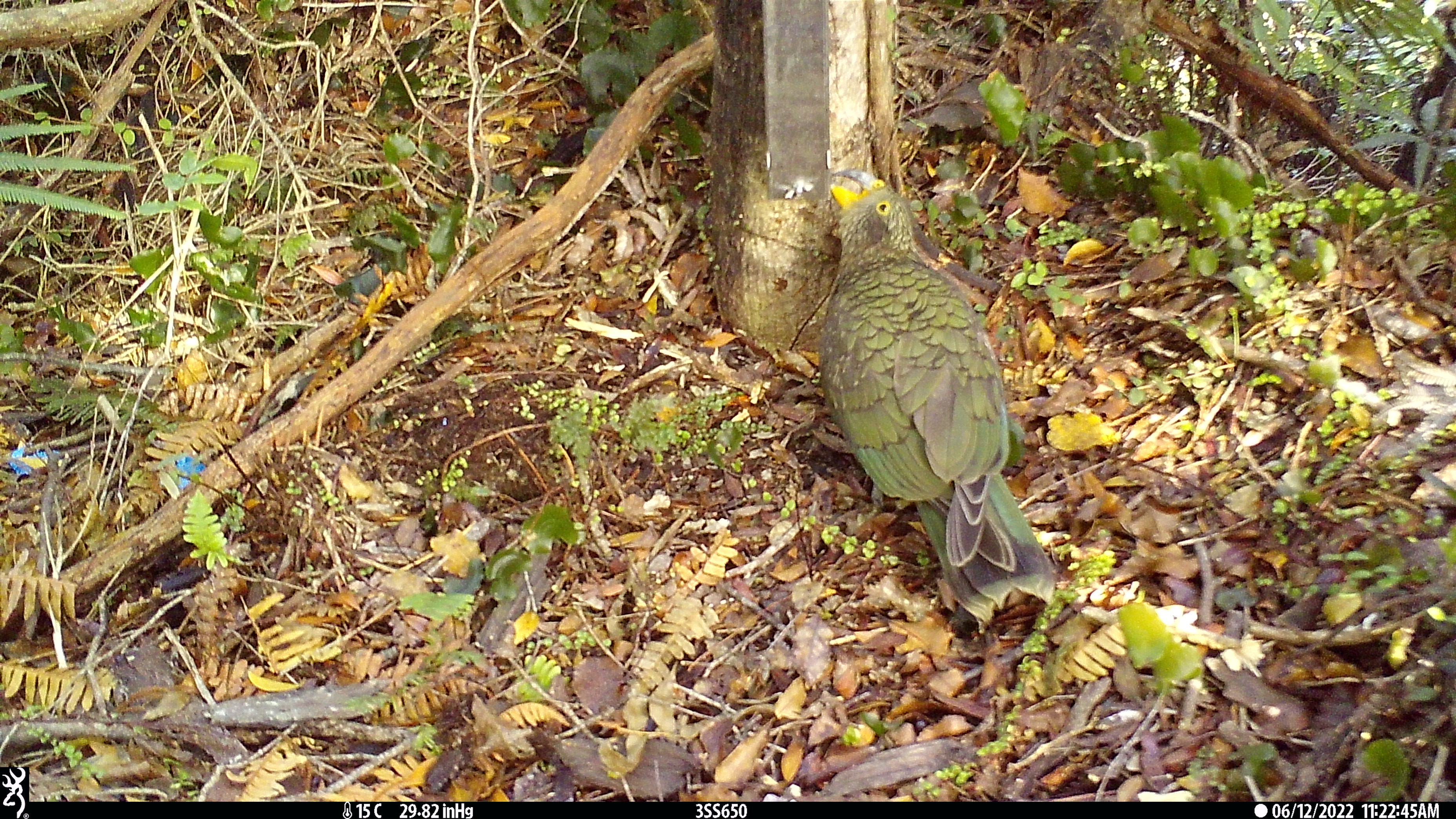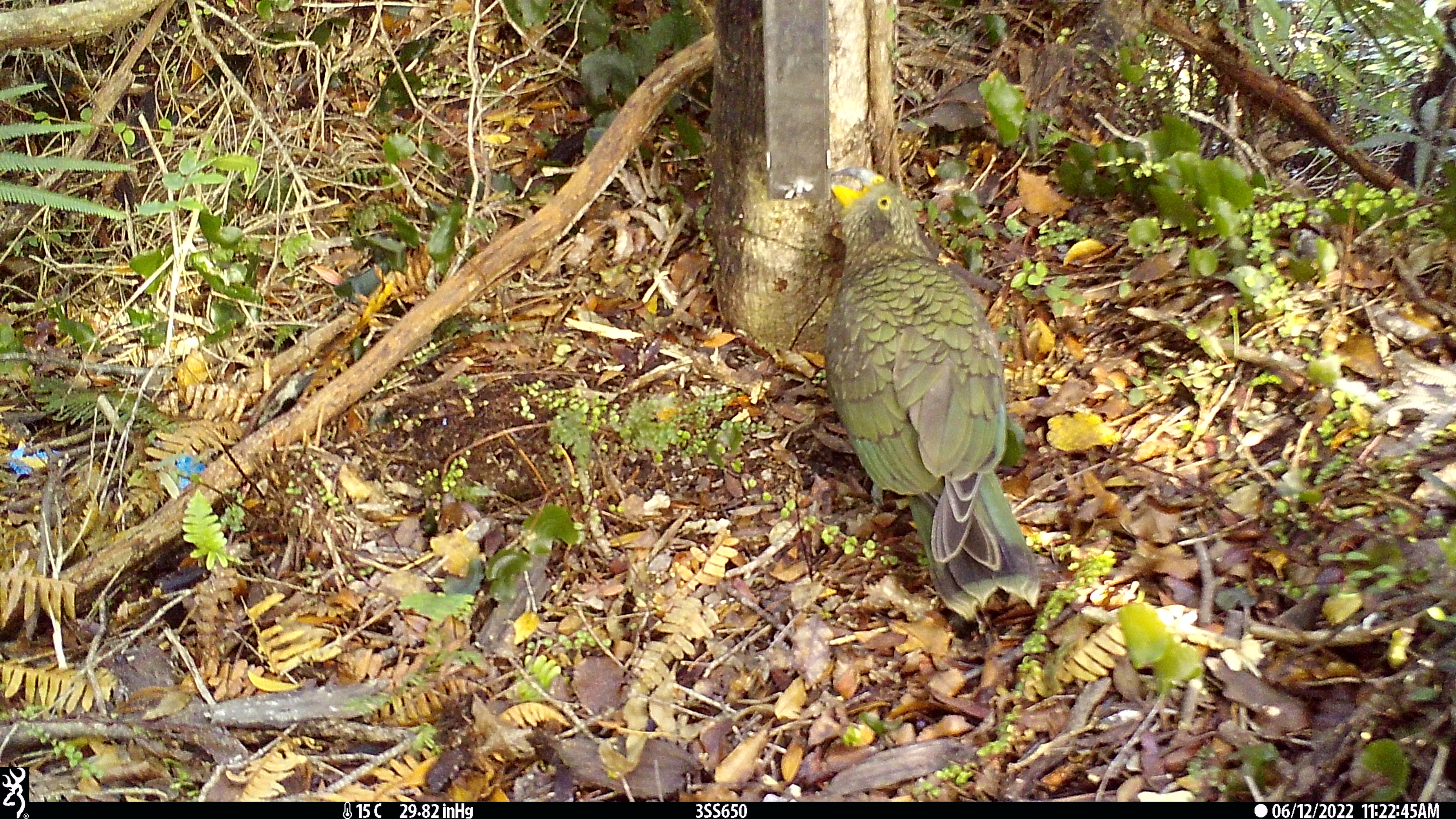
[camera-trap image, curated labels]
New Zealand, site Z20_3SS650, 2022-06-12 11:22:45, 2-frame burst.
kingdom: Animalia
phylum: Chordata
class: Aves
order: Psittaciformes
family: Strigopidae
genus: Nestor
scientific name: Nestor notabilis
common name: kea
Kea (Nestor notabilis).